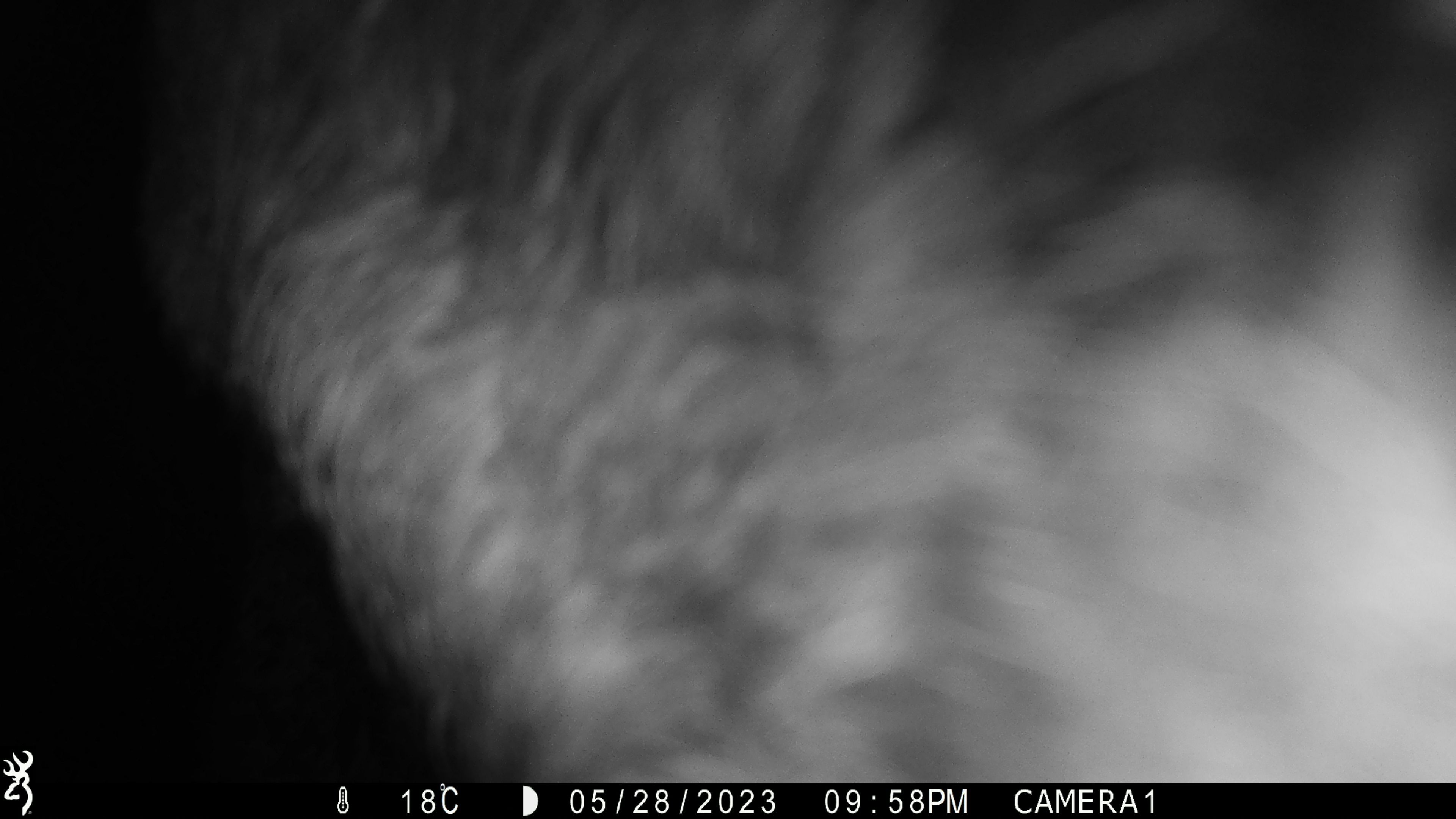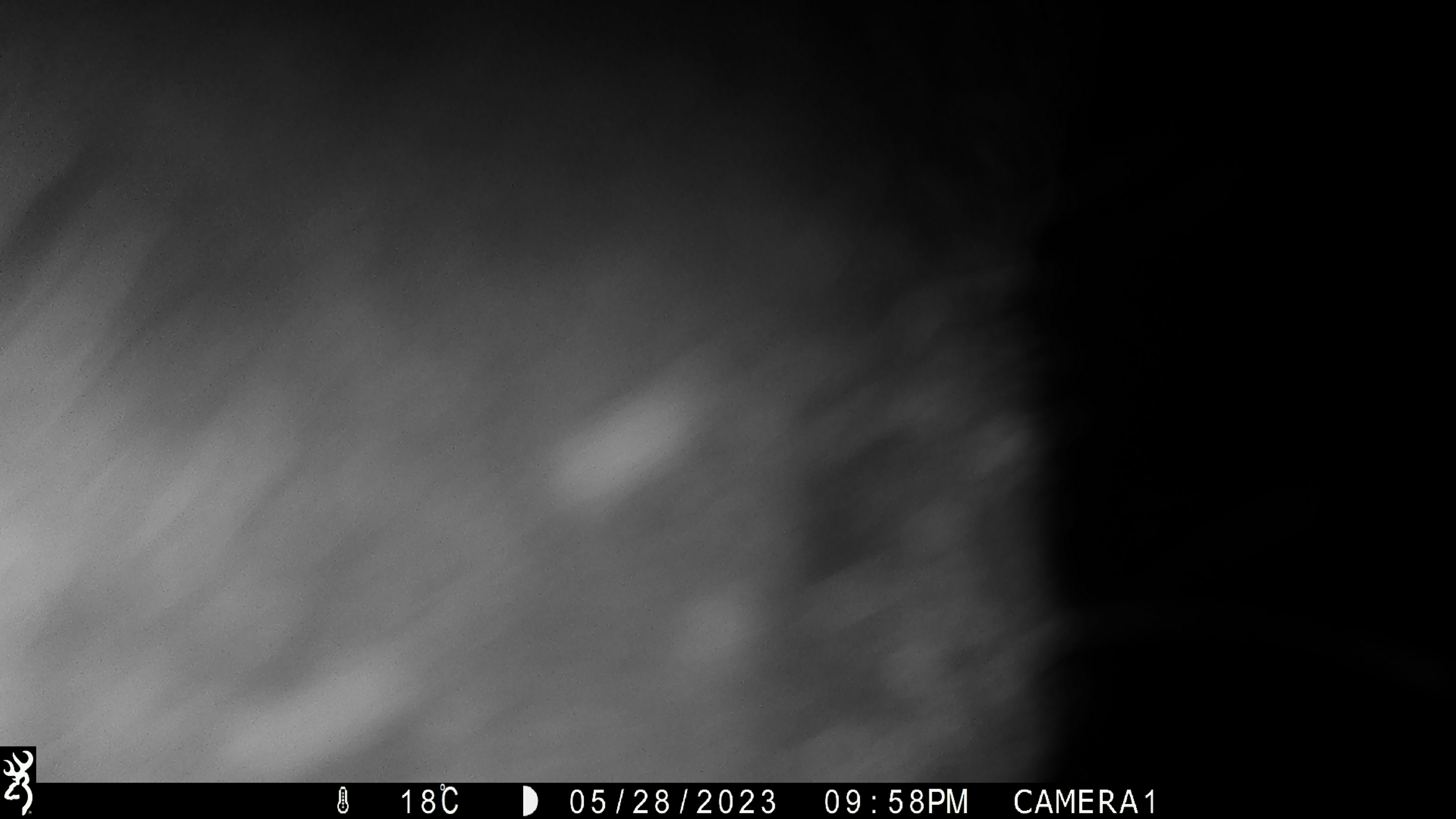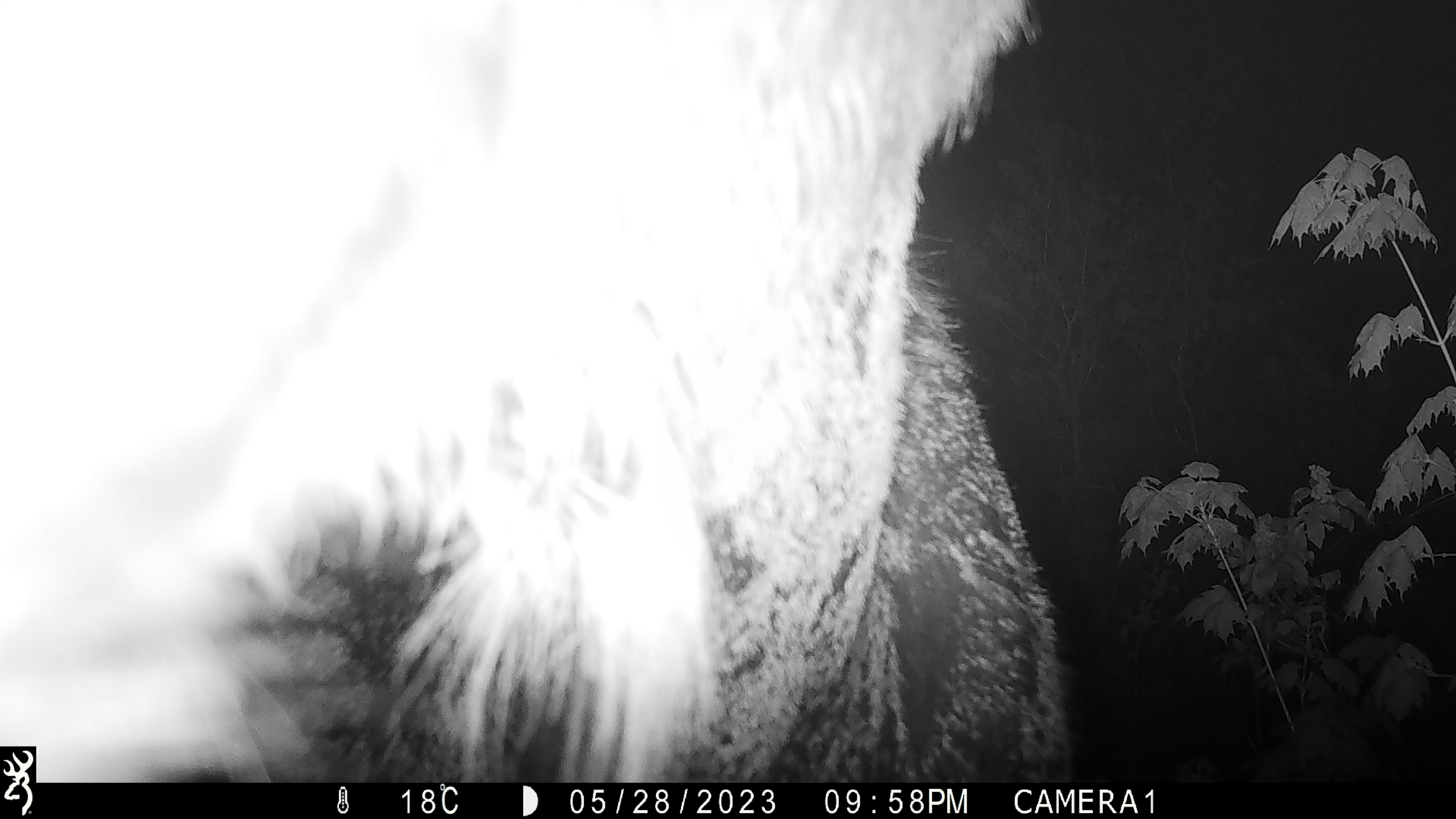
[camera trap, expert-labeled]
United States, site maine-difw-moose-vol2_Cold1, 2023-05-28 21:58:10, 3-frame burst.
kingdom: Animalia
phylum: Chordata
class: Mammalia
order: Artiodactyla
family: Cervidae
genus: Alces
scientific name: Alces alces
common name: moose